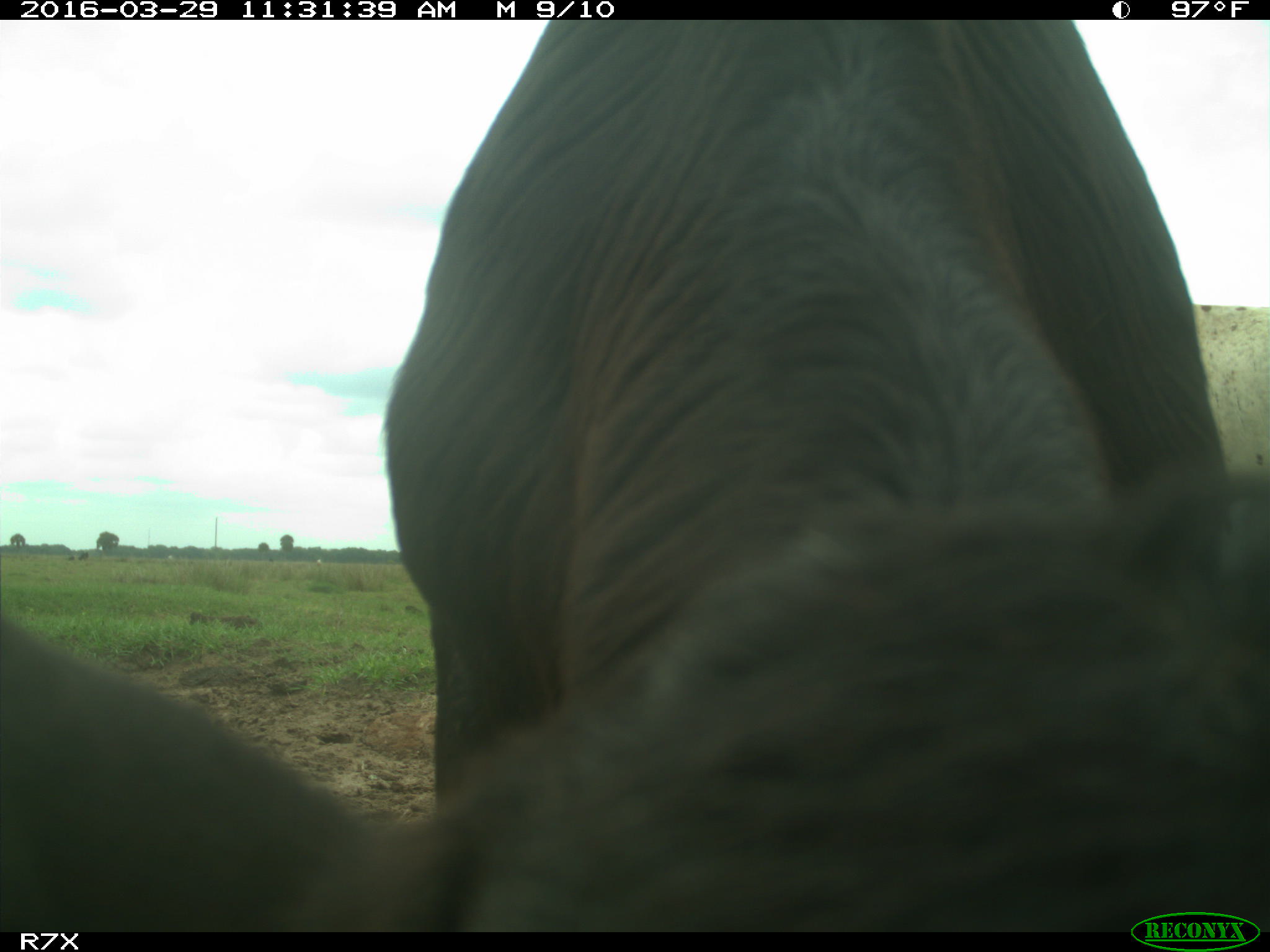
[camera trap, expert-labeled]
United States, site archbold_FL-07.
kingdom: Animalia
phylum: Chordata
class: Mammalia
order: Artiodactyla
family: Bovidae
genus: Bos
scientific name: Bos taurus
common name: domestic cow